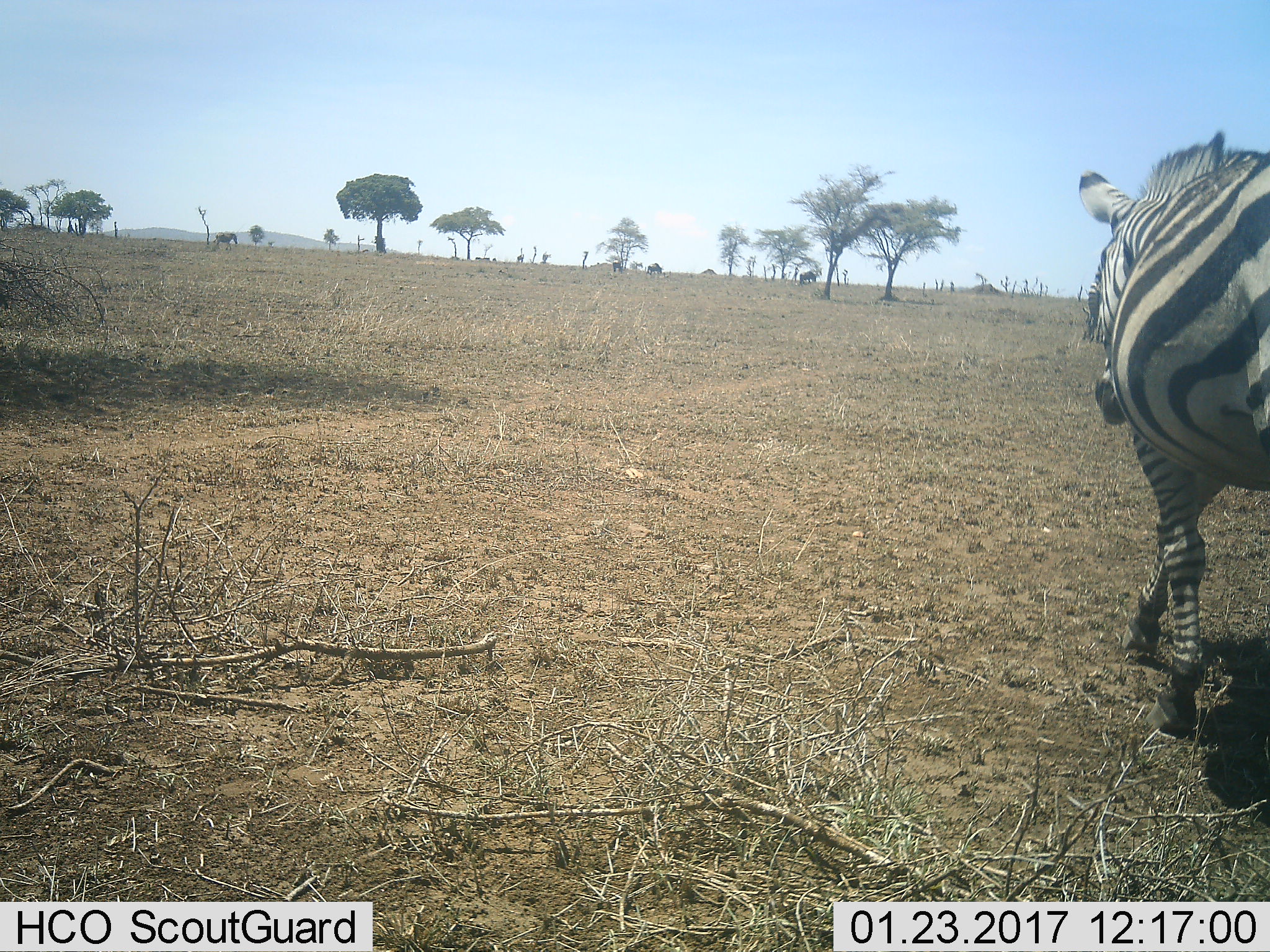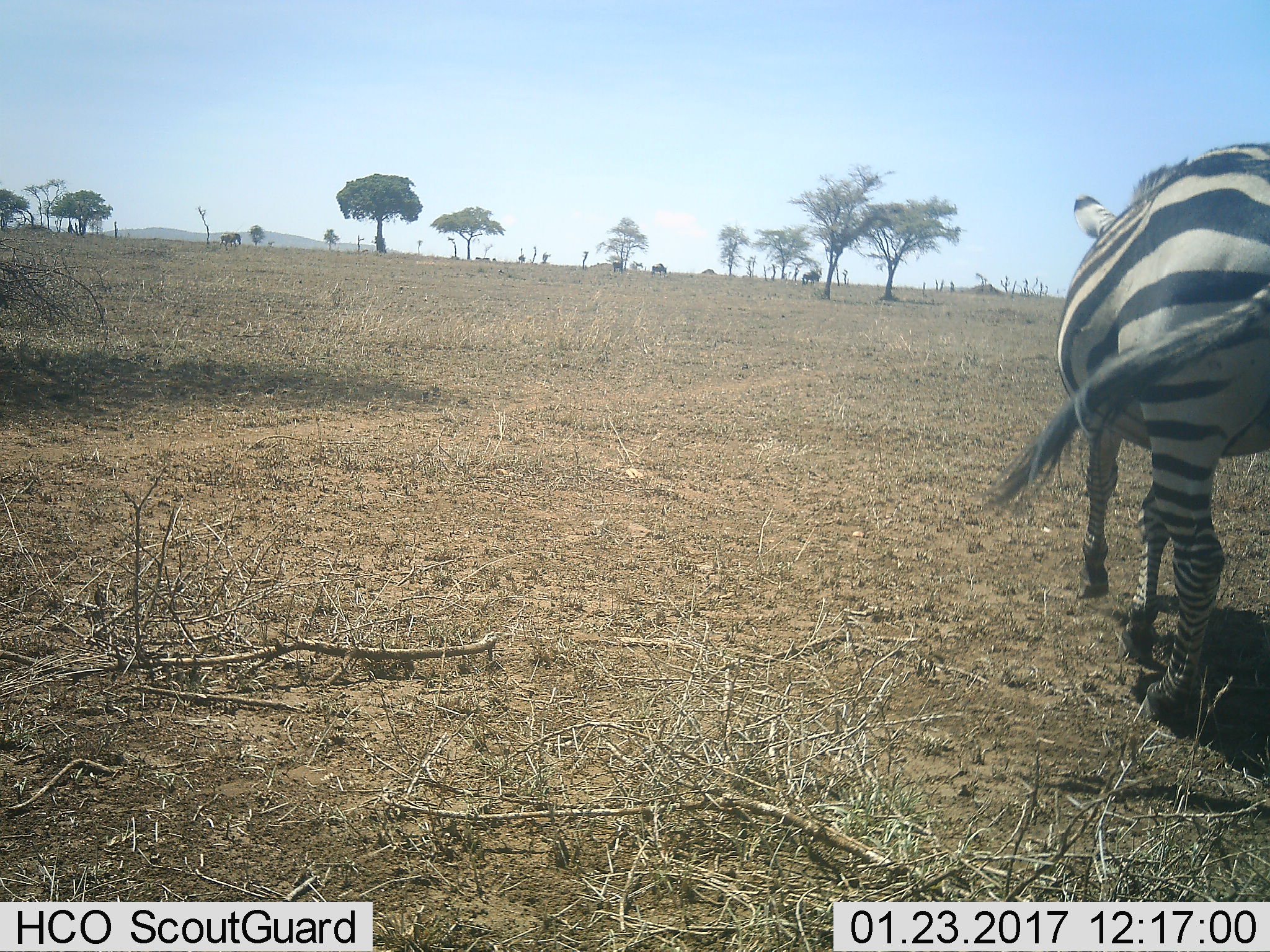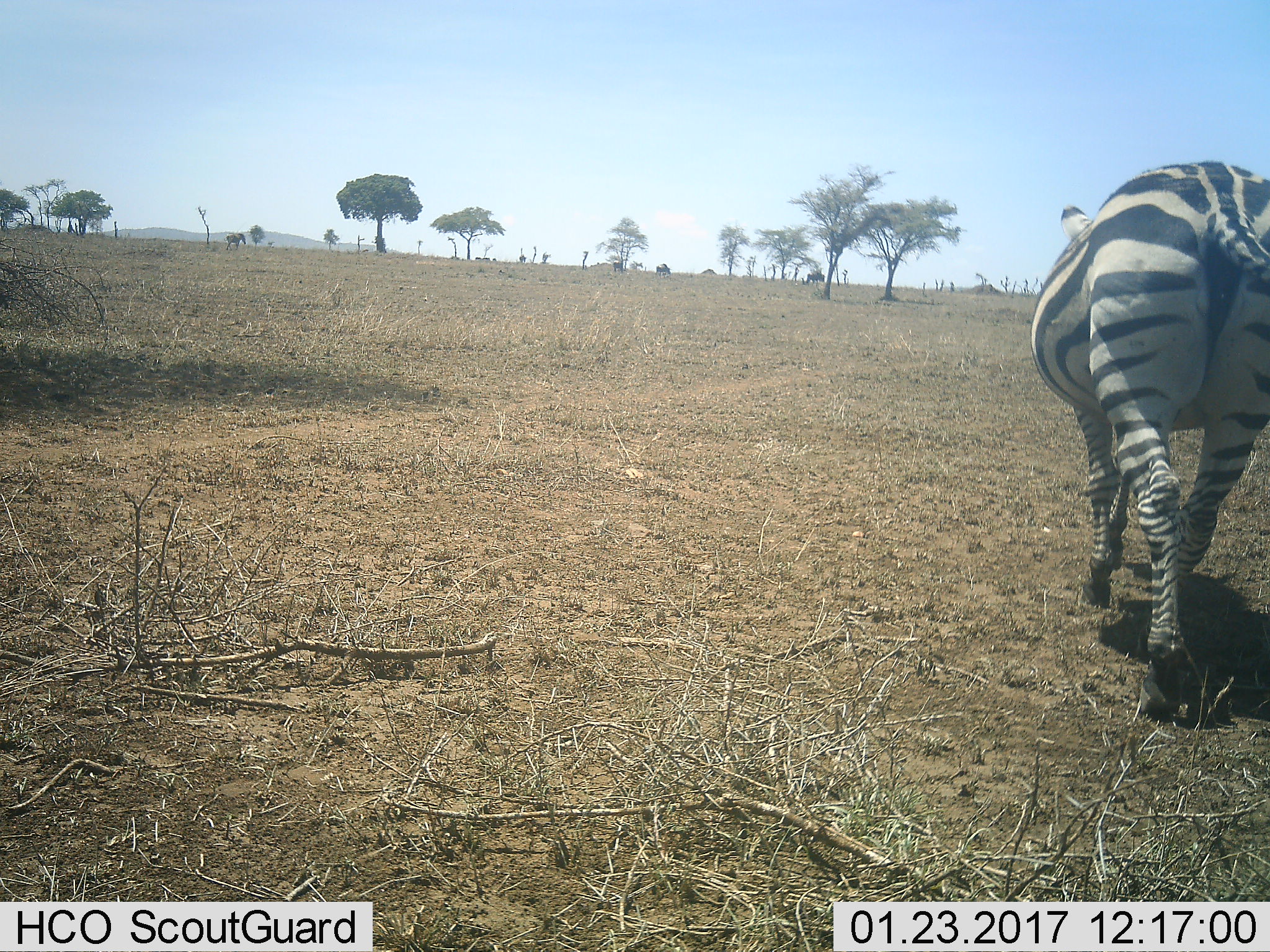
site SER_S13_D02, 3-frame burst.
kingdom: Animalia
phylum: Chordata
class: Mammalia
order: Perissodactyla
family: Equidae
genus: Equus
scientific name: Equus quagga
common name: plains zebra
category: zebraplains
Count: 1.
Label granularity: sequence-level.